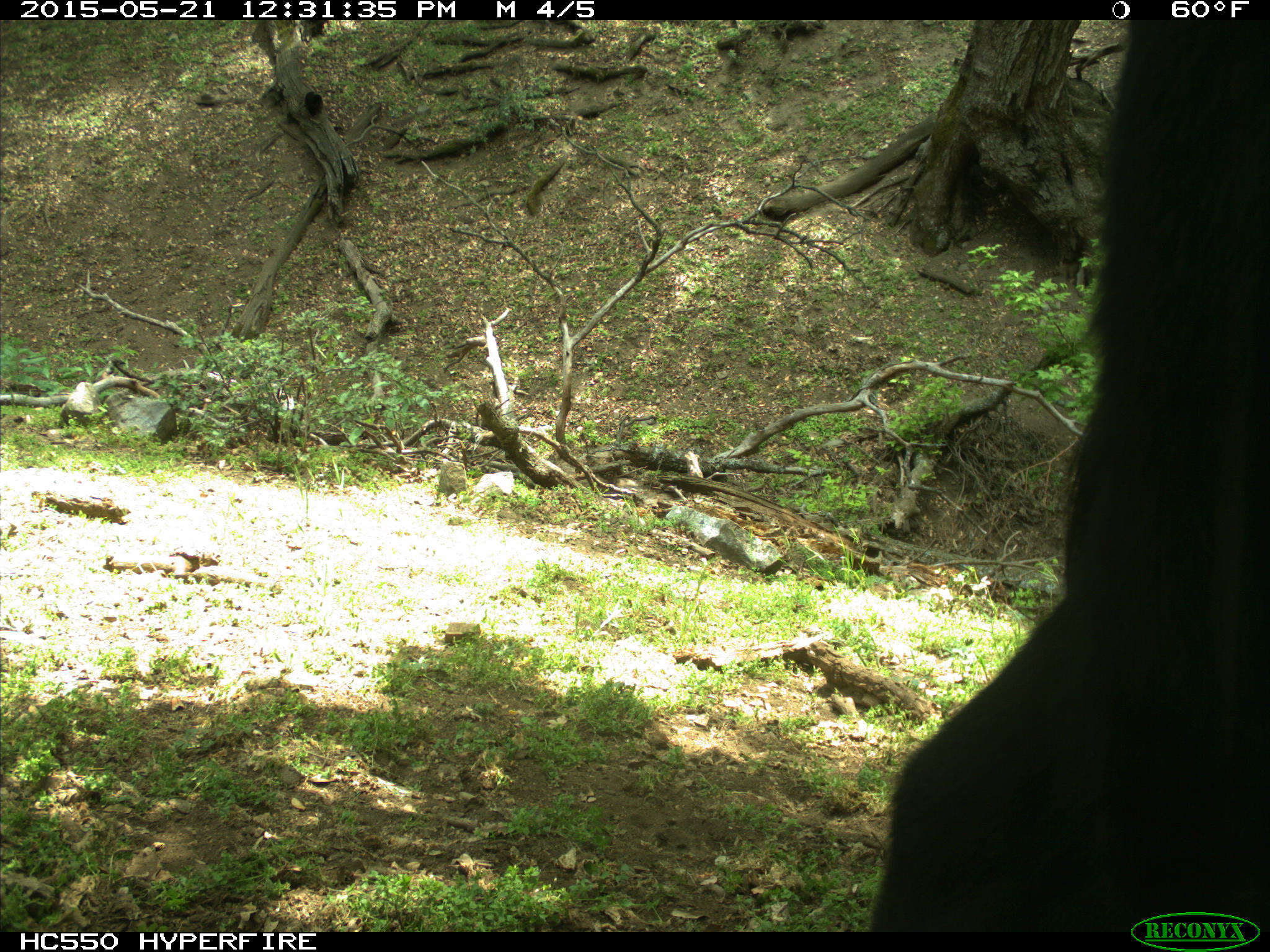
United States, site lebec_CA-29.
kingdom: Animalia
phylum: Chordata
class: Mammalia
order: Artiodactyla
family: Bovidae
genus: Bos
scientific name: Bos taurus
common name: domestic cow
Bos taurus (domestic cow).